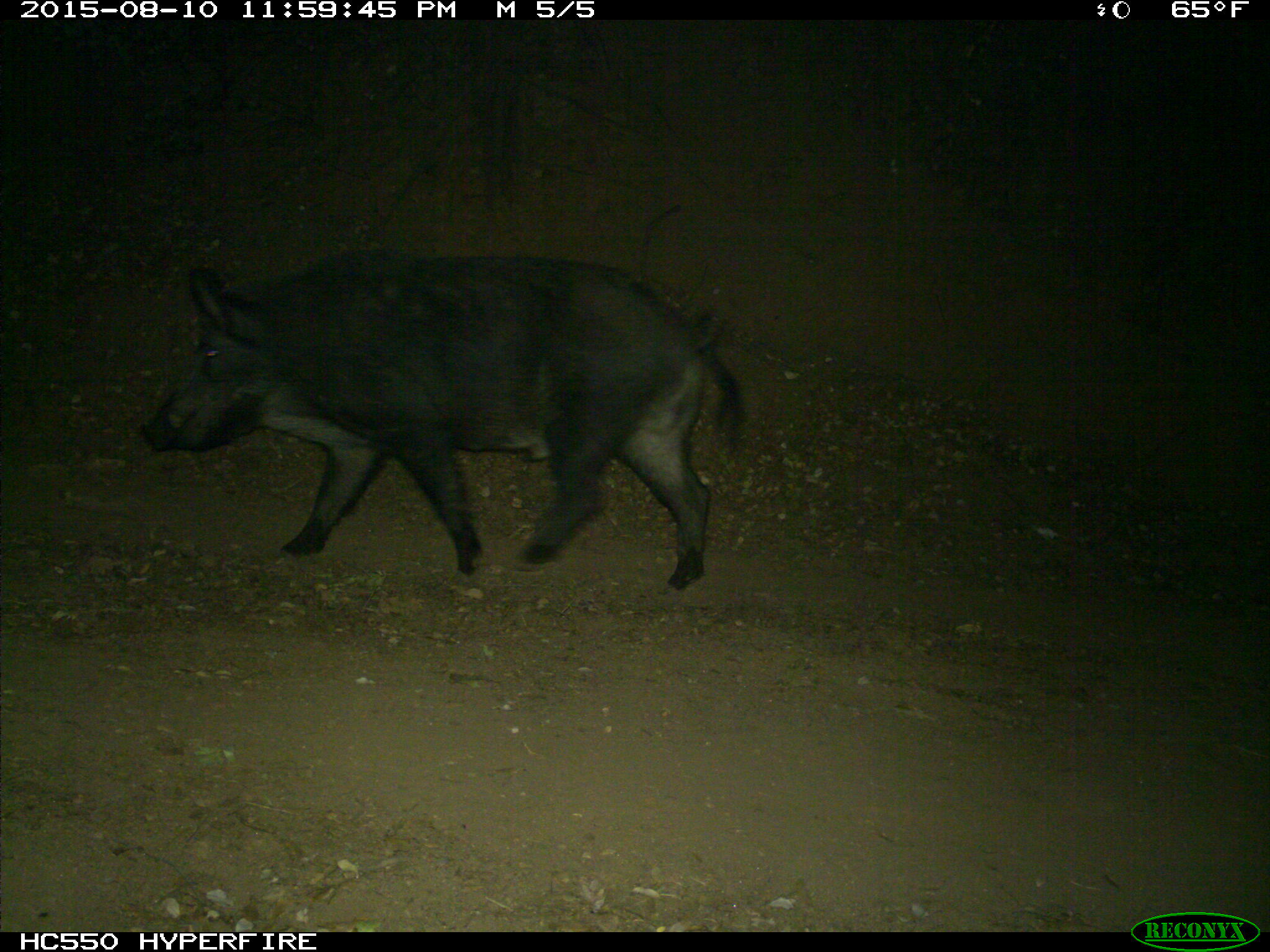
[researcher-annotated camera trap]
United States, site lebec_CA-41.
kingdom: Animalia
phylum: Chordata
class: Mammalia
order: Artiodactyla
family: Suidae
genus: Sus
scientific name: Sus scrofa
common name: wild boar